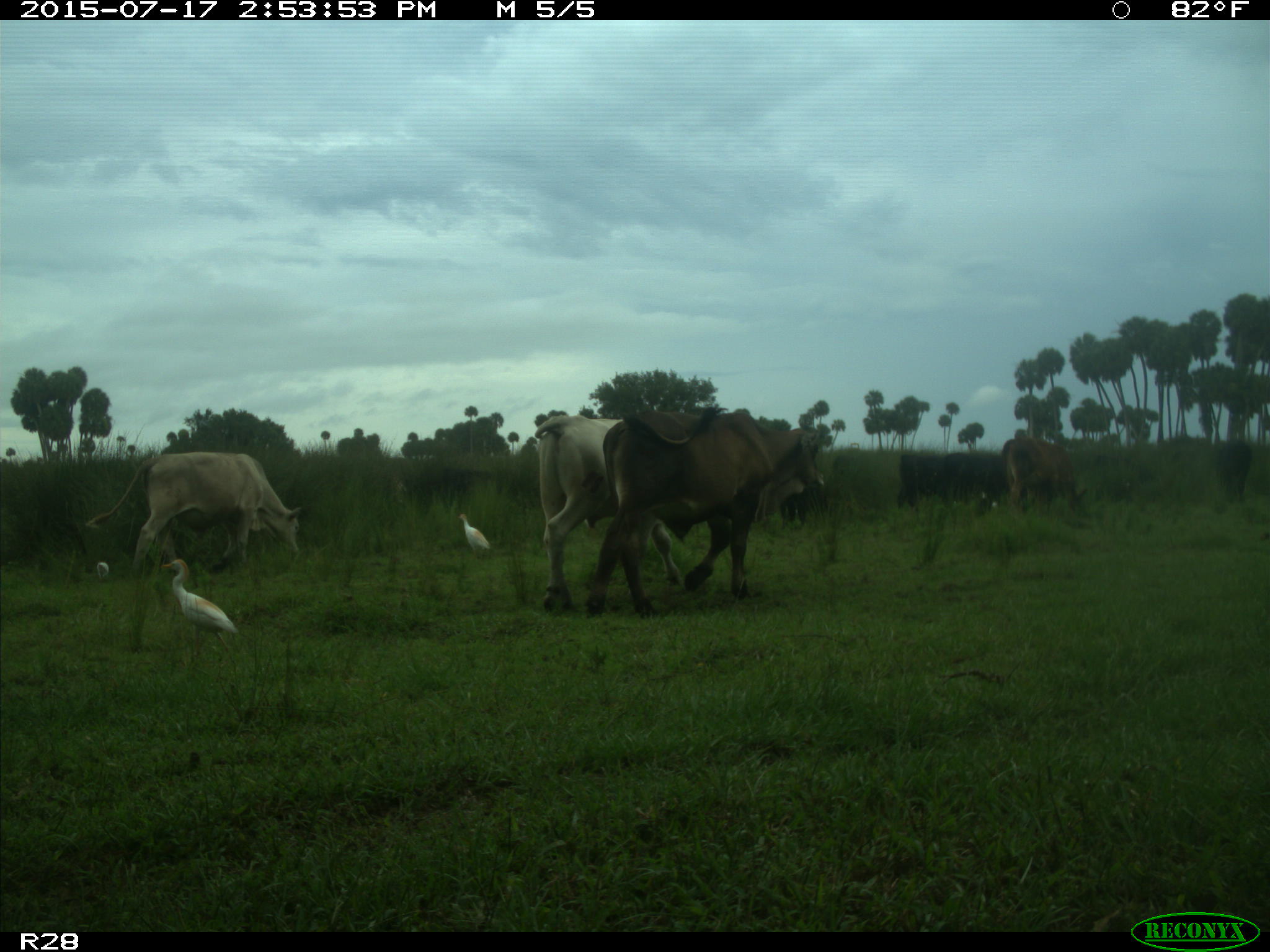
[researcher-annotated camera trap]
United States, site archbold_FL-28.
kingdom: Animalia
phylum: Chordata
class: Mammalia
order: Artiodactyla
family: Bovidae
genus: Bos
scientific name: Bos taurus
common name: domestic cow